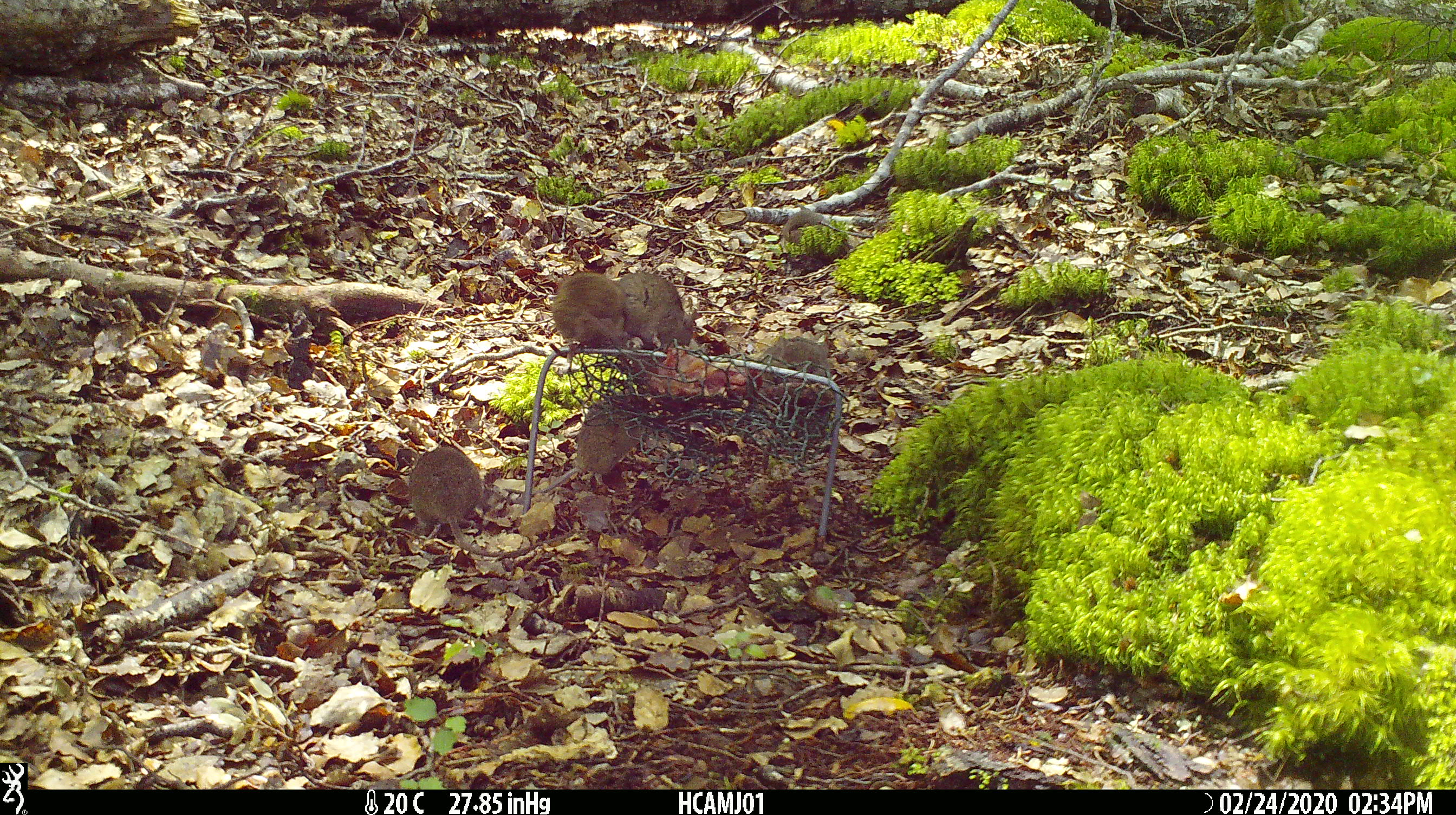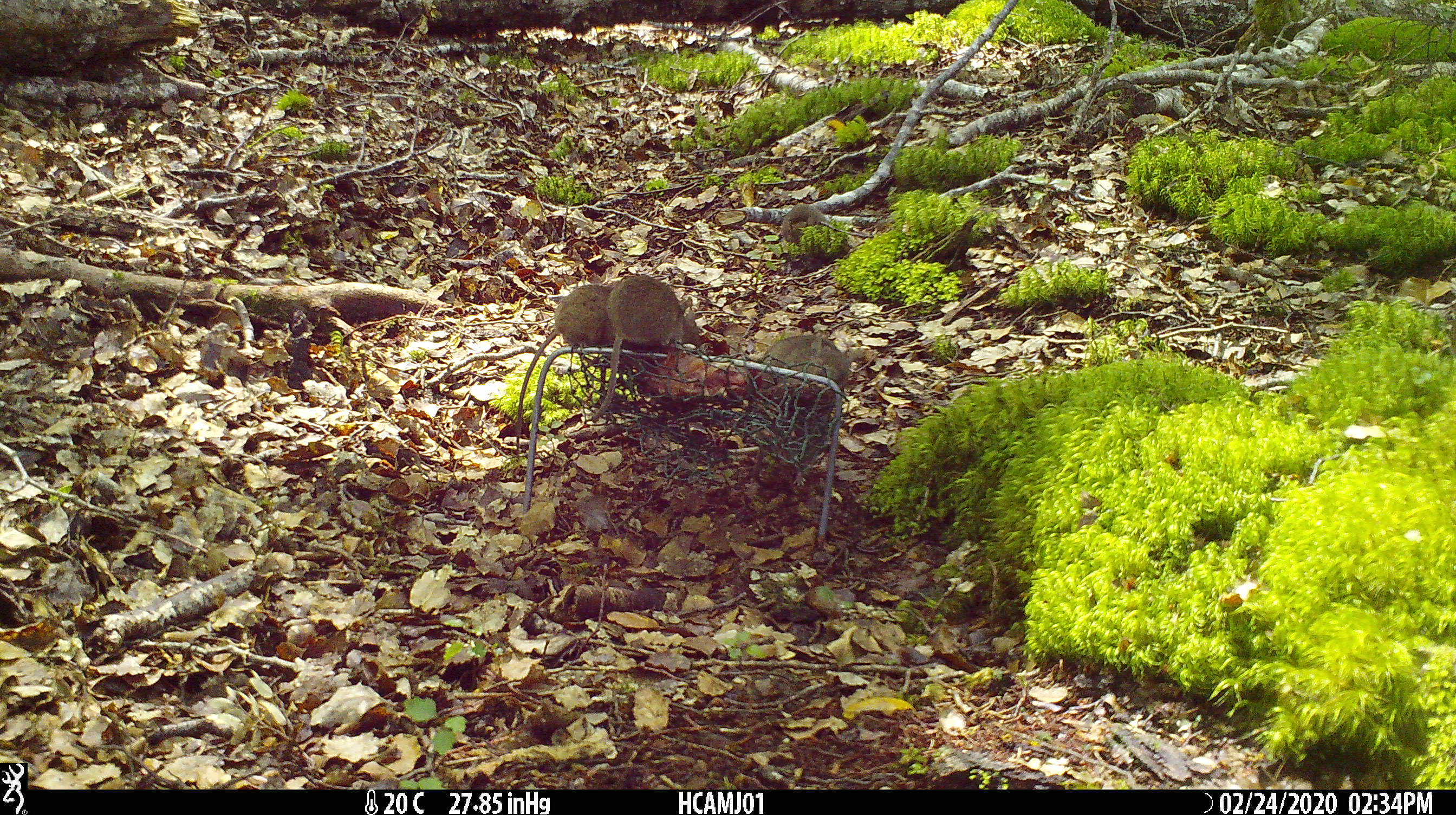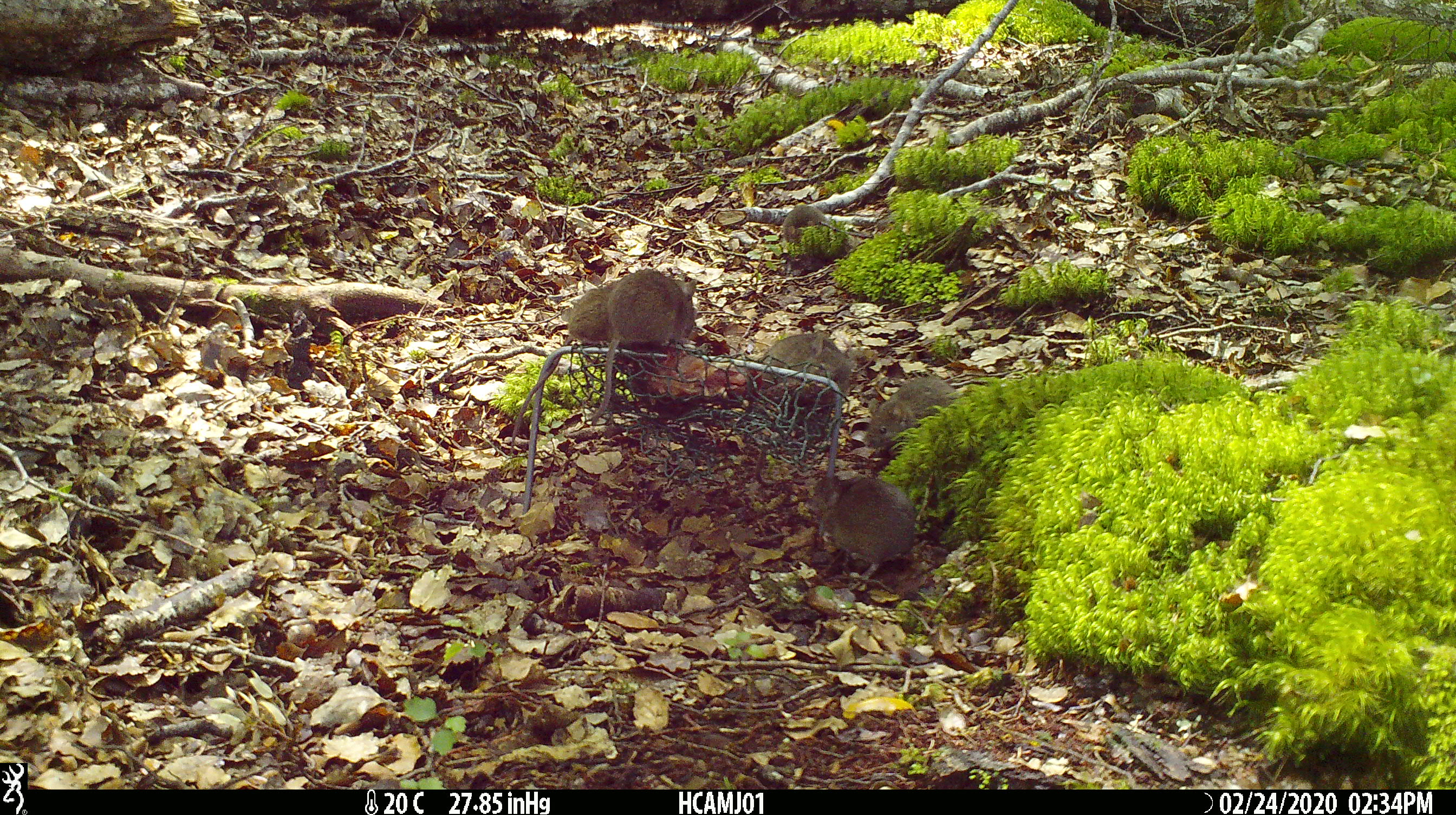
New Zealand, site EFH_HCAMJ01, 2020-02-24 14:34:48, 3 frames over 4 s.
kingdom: Animalia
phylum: Chordata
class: Mammalia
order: Rodentia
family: Muridae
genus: Mus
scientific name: Mus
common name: mouse